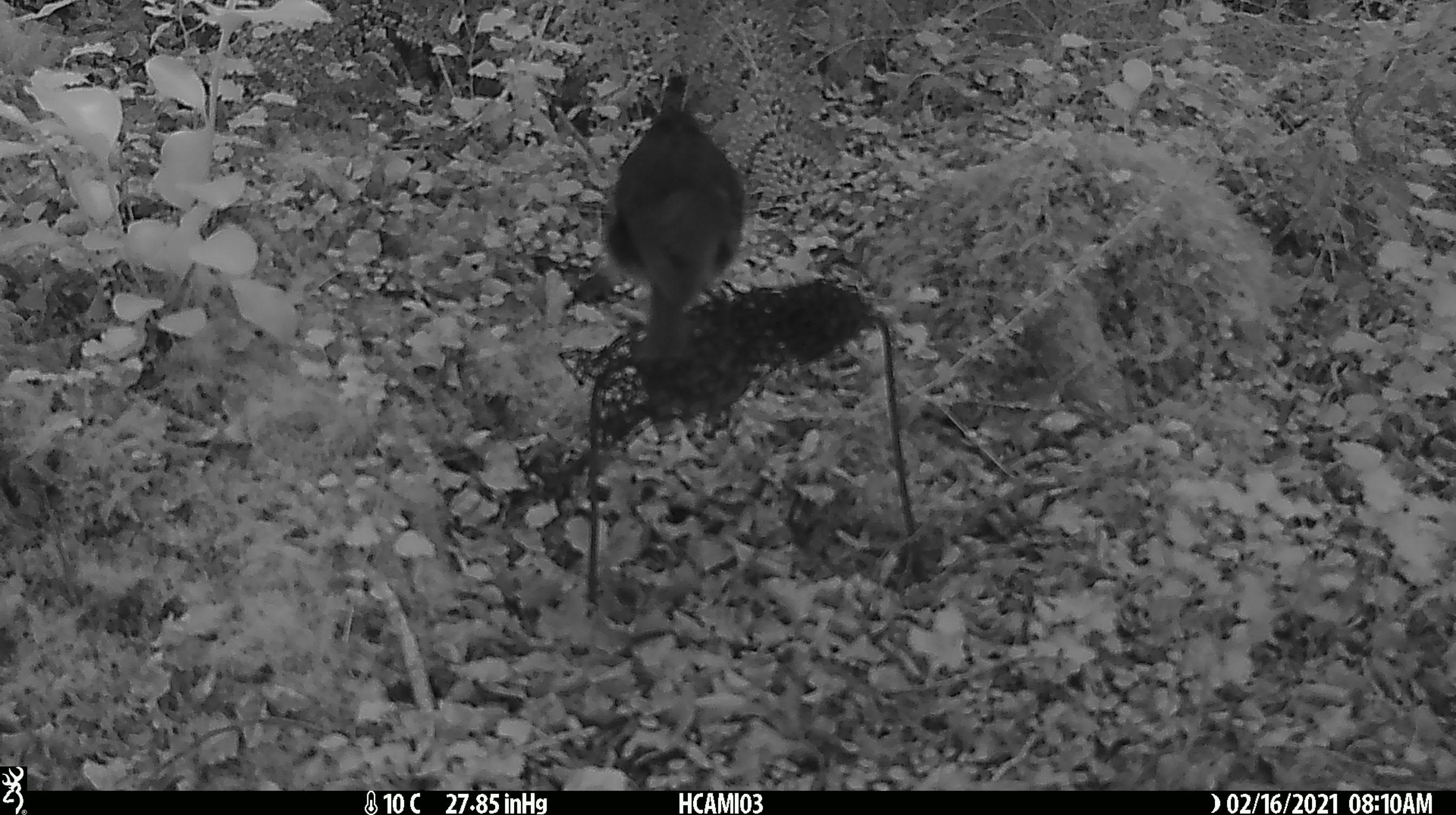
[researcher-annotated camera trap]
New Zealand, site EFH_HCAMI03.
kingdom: Animalia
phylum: Chordata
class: Aves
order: Passeriformes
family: Petroicidae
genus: Petroica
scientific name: Petroica australis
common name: new zealand robin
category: robin